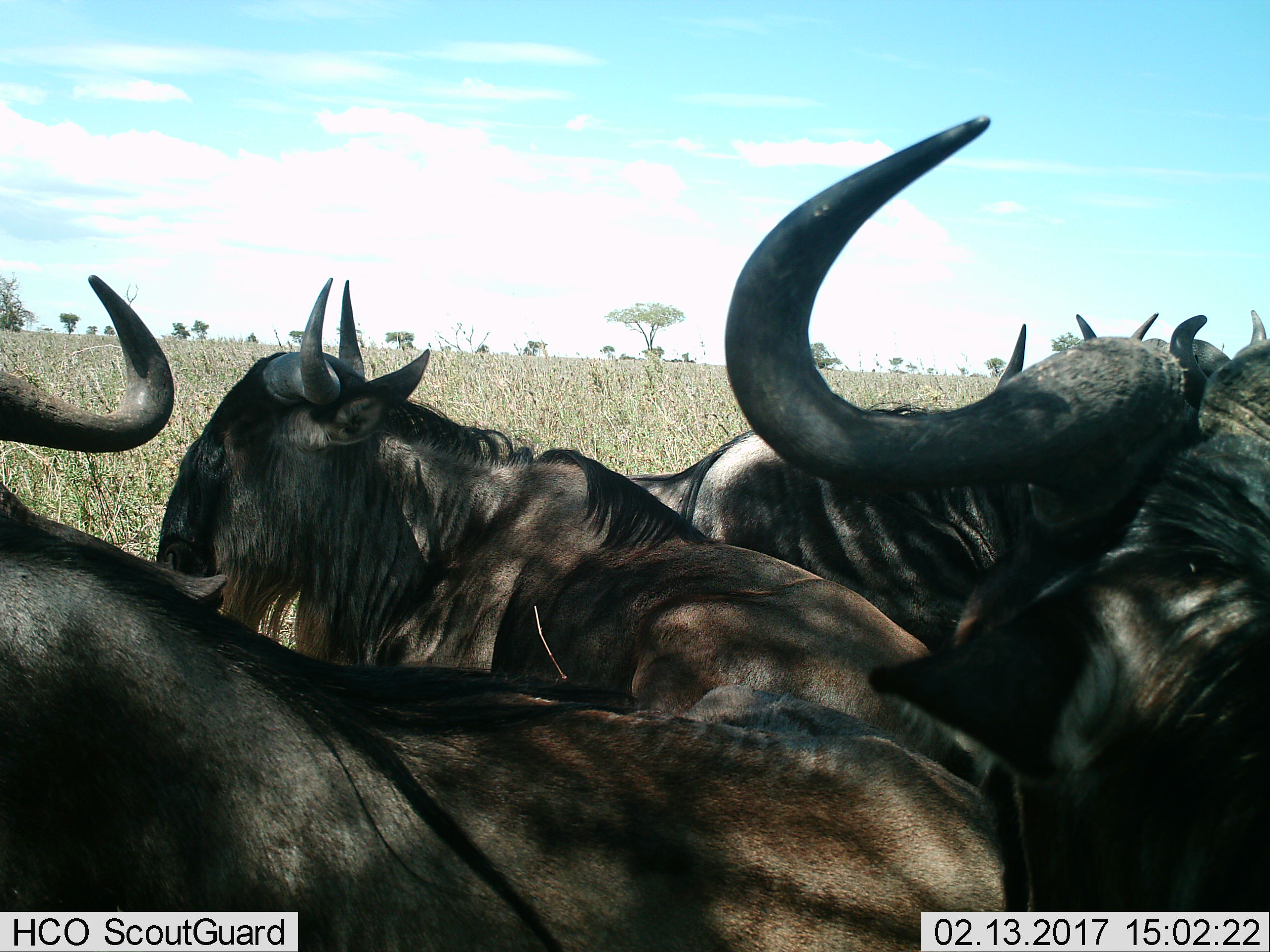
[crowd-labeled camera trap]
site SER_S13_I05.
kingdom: Animalia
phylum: Chordata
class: Mammalia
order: Artiodactyla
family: Bovidae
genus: Connochaetes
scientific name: Connochaetes taurinus taurinus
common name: blue wildebeest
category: wildebeestblue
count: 4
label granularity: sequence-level